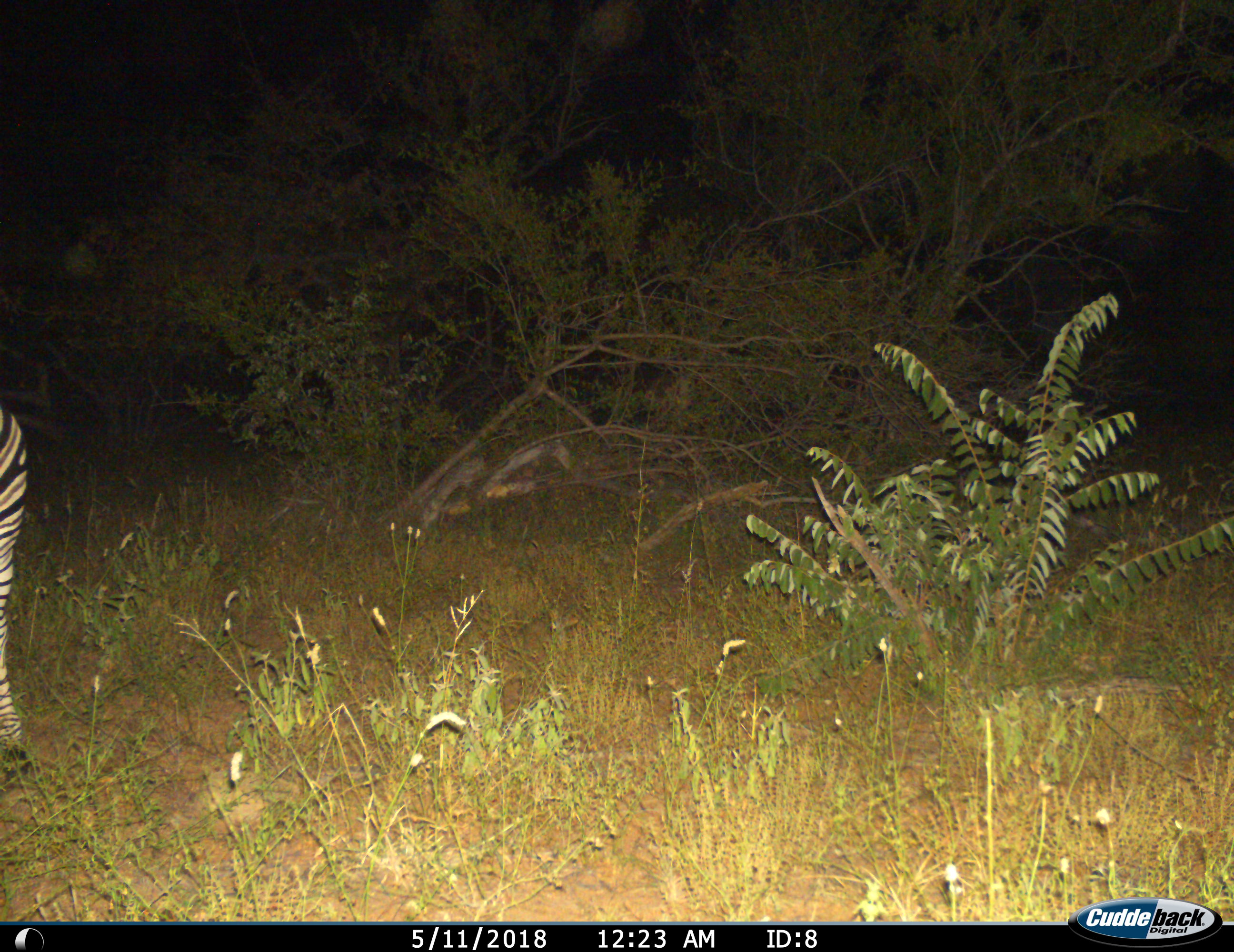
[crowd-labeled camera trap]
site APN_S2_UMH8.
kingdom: Animalia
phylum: Chordata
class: Mammalia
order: Perissodactyla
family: Equidae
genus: Equus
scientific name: Equus quagga burchellii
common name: burchell's zebra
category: zebraburchells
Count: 1.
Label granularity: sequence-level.